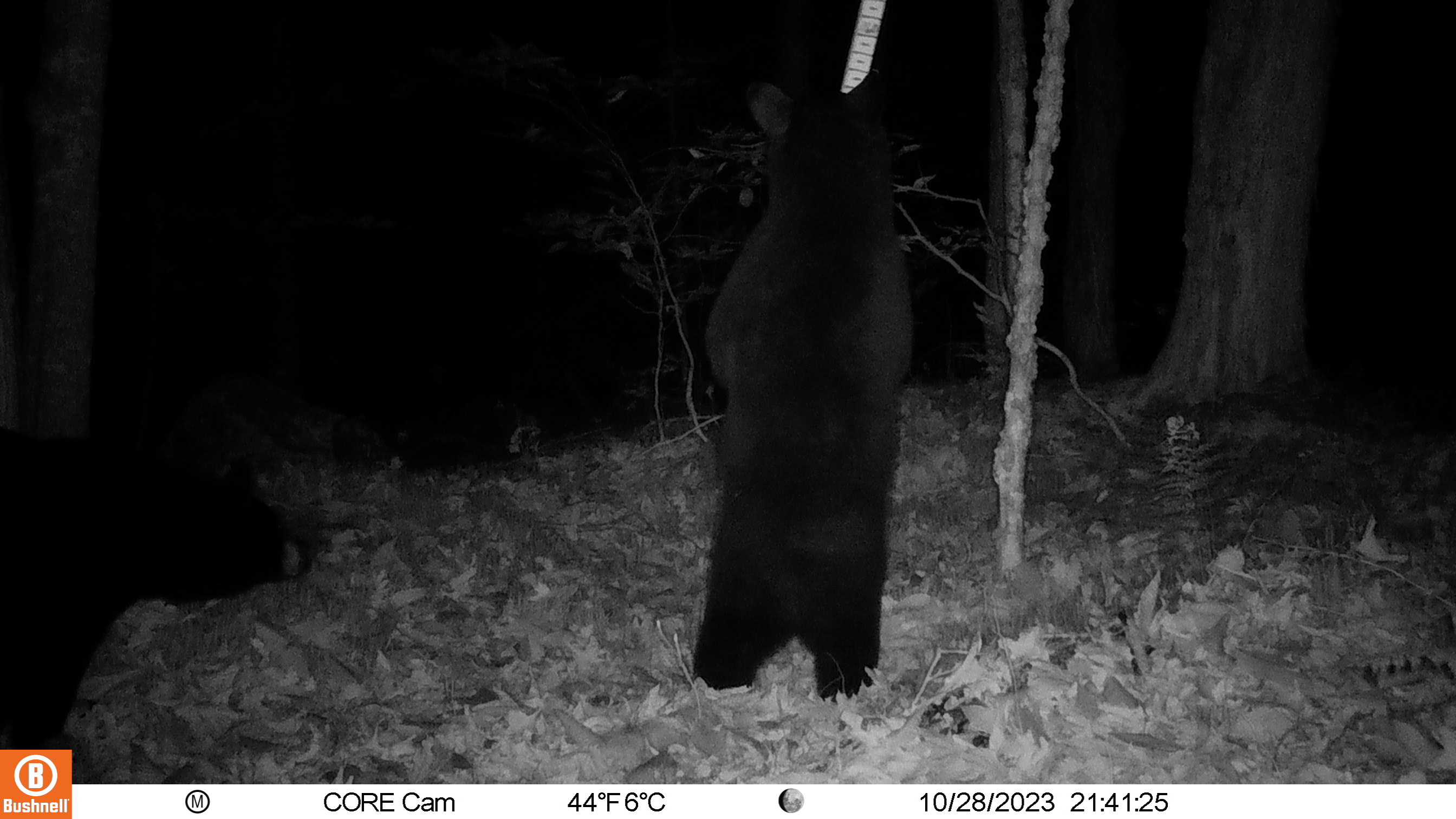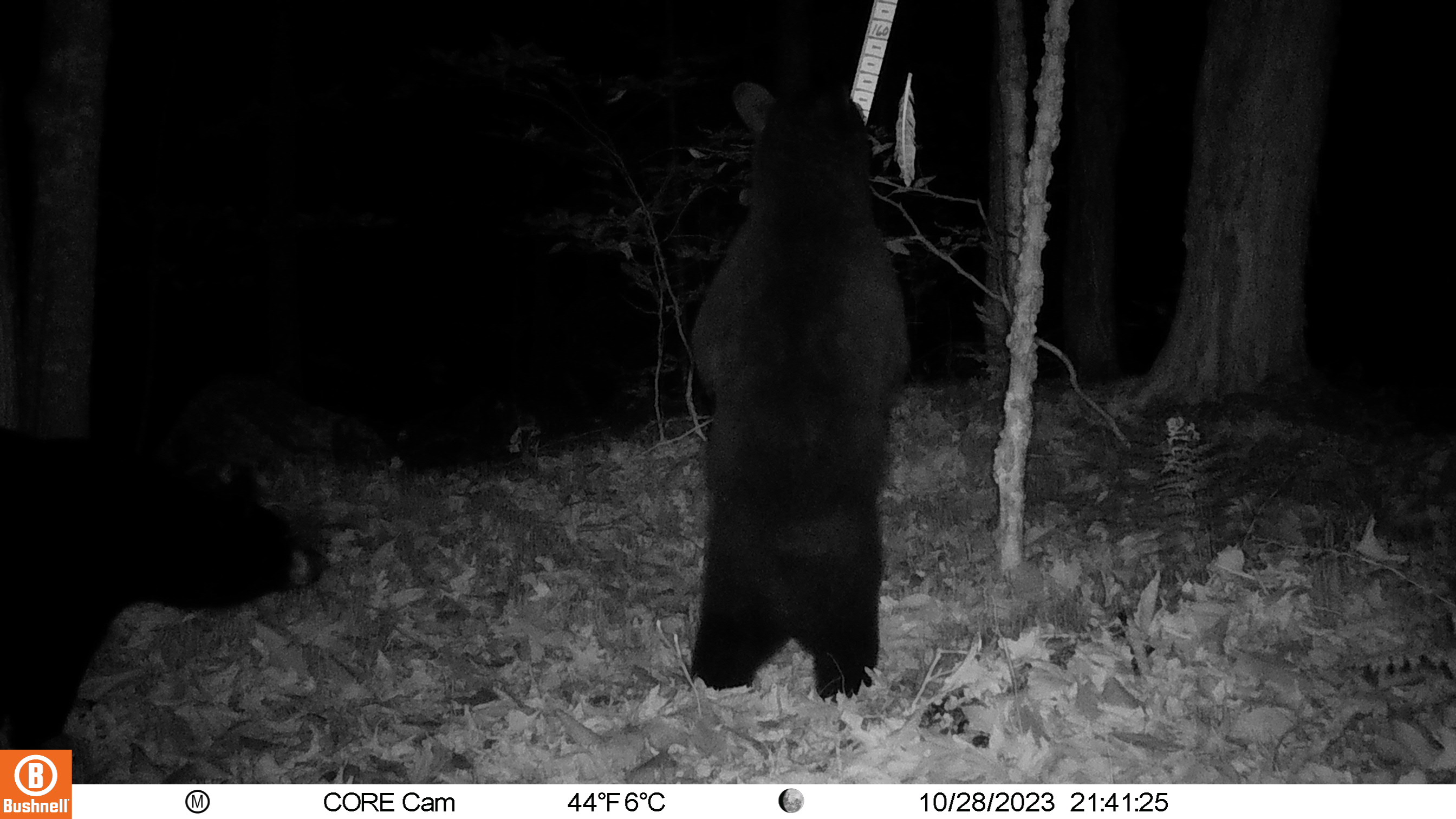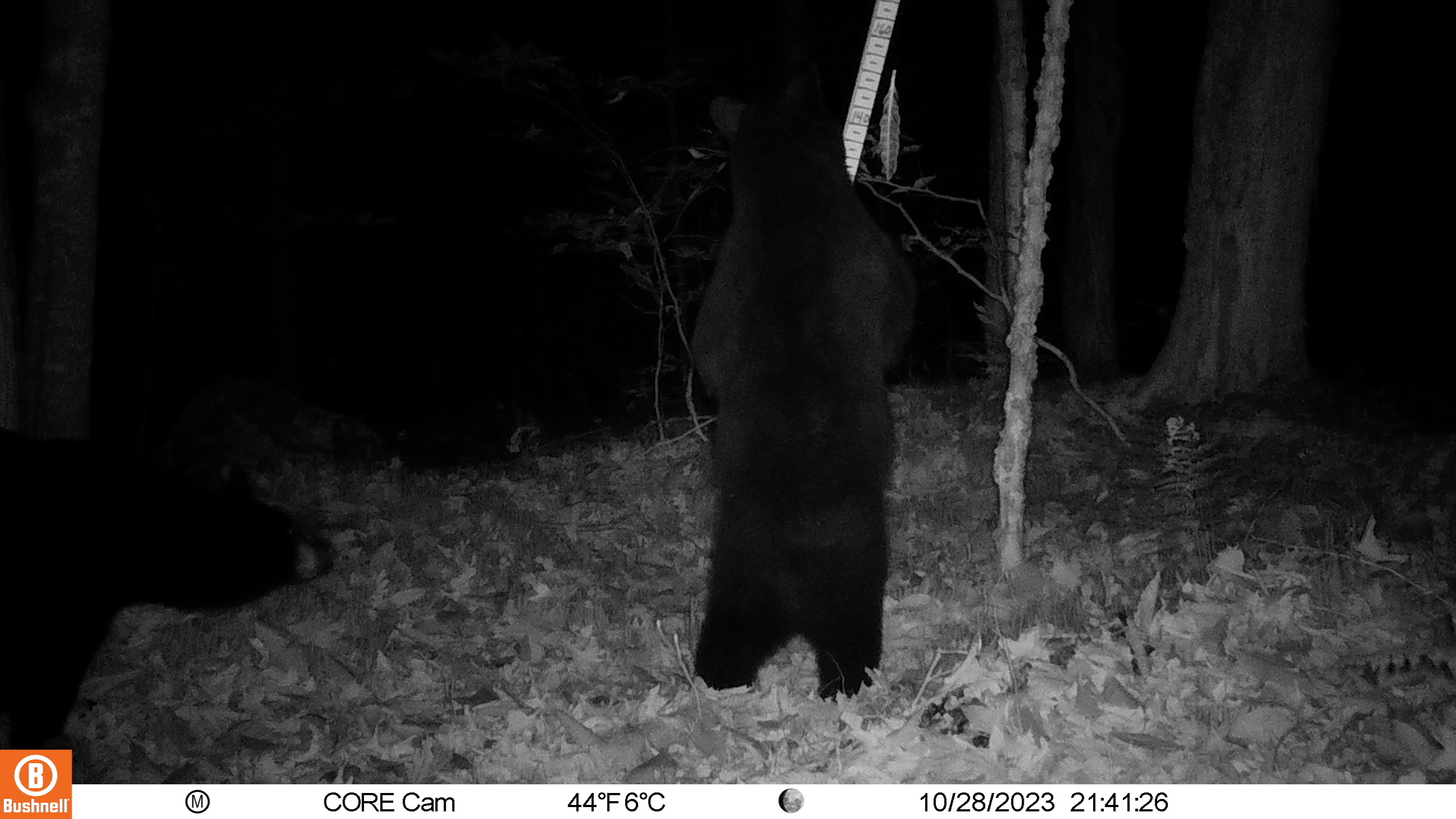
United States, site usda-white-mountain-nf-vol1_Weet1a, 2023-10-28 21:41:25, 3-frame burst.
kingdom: Animalia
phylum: Chordata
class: Mammalia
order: Carnivora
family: Ursidae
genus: Ursus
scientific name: Ursus americanus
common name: black bear